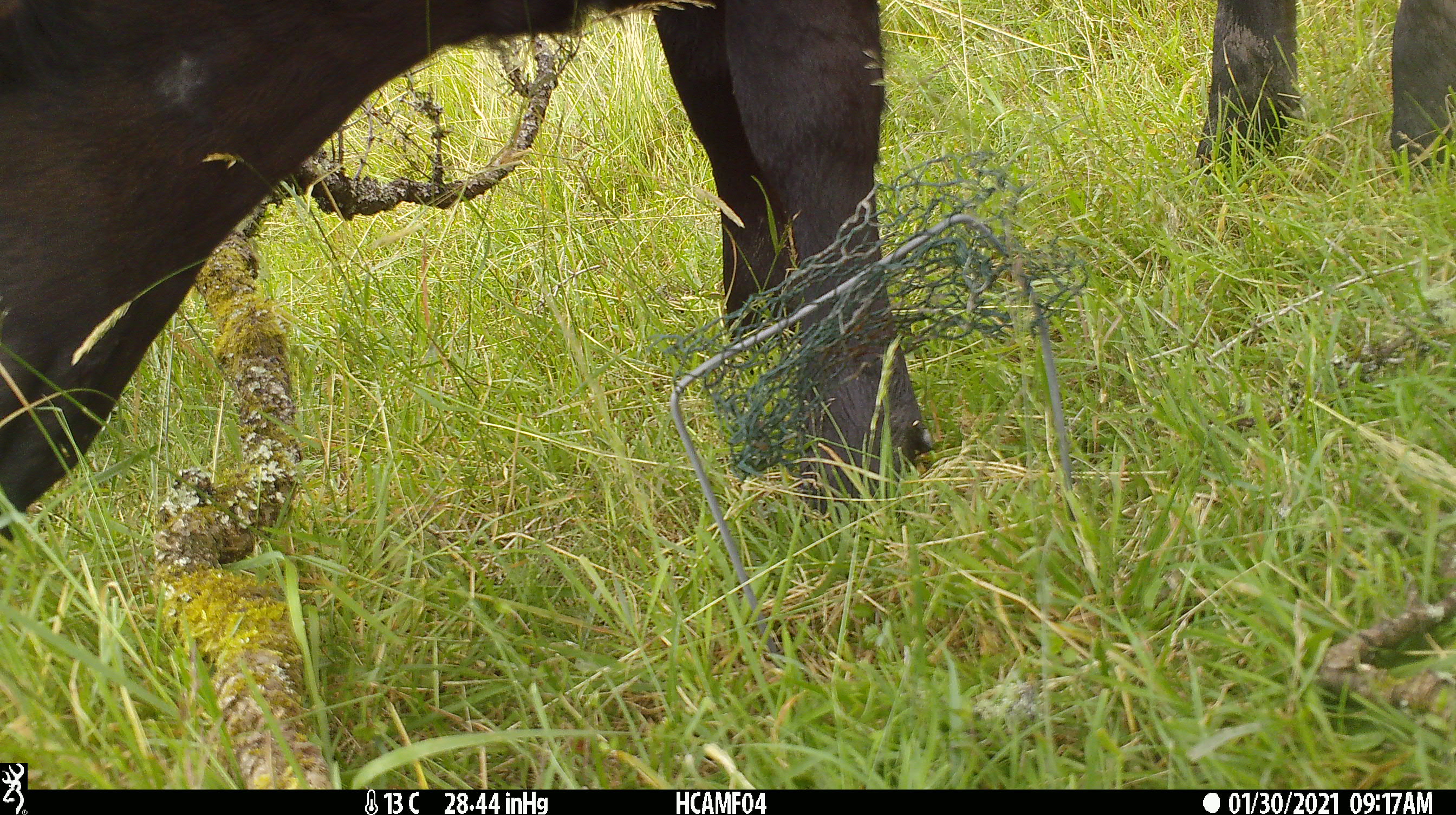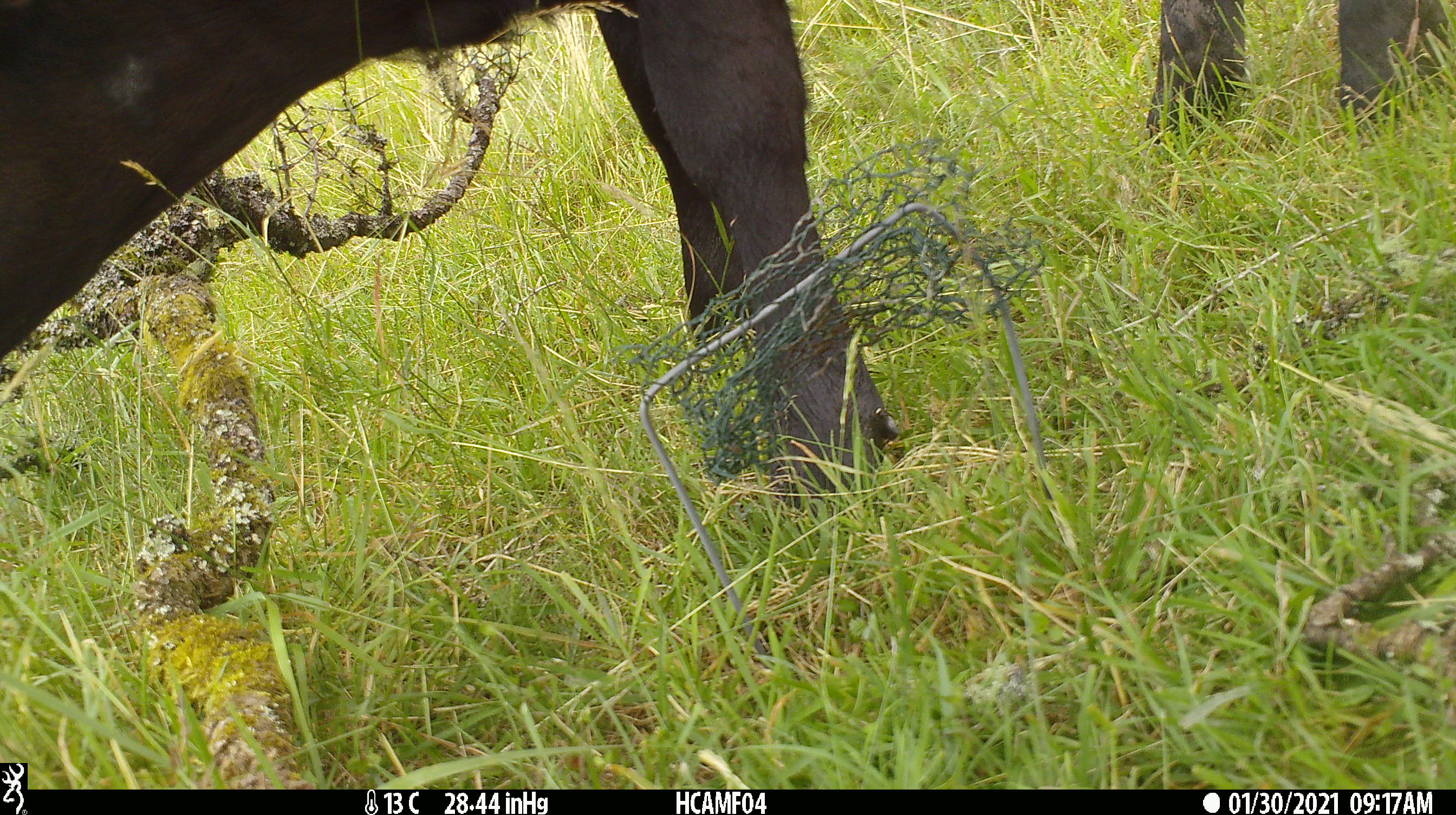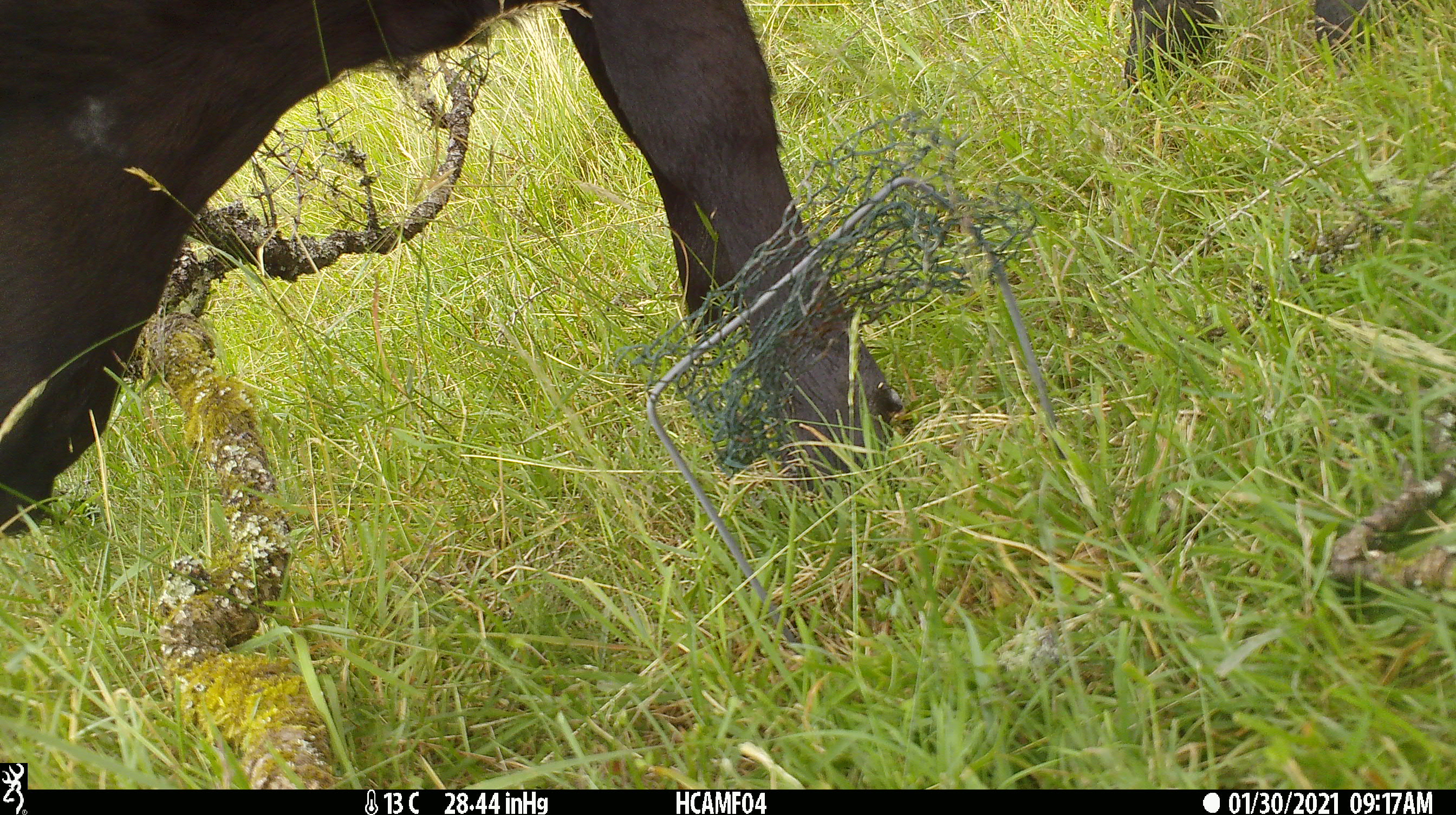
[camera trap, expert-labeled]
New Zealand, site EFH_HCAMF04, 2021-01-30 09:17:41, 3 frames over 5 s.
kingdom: Animalia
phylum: Chordata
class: Mammalia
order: Artiodactyla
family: Bovidae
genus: Bos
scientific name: Bos taurus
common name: domestic cow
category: cow